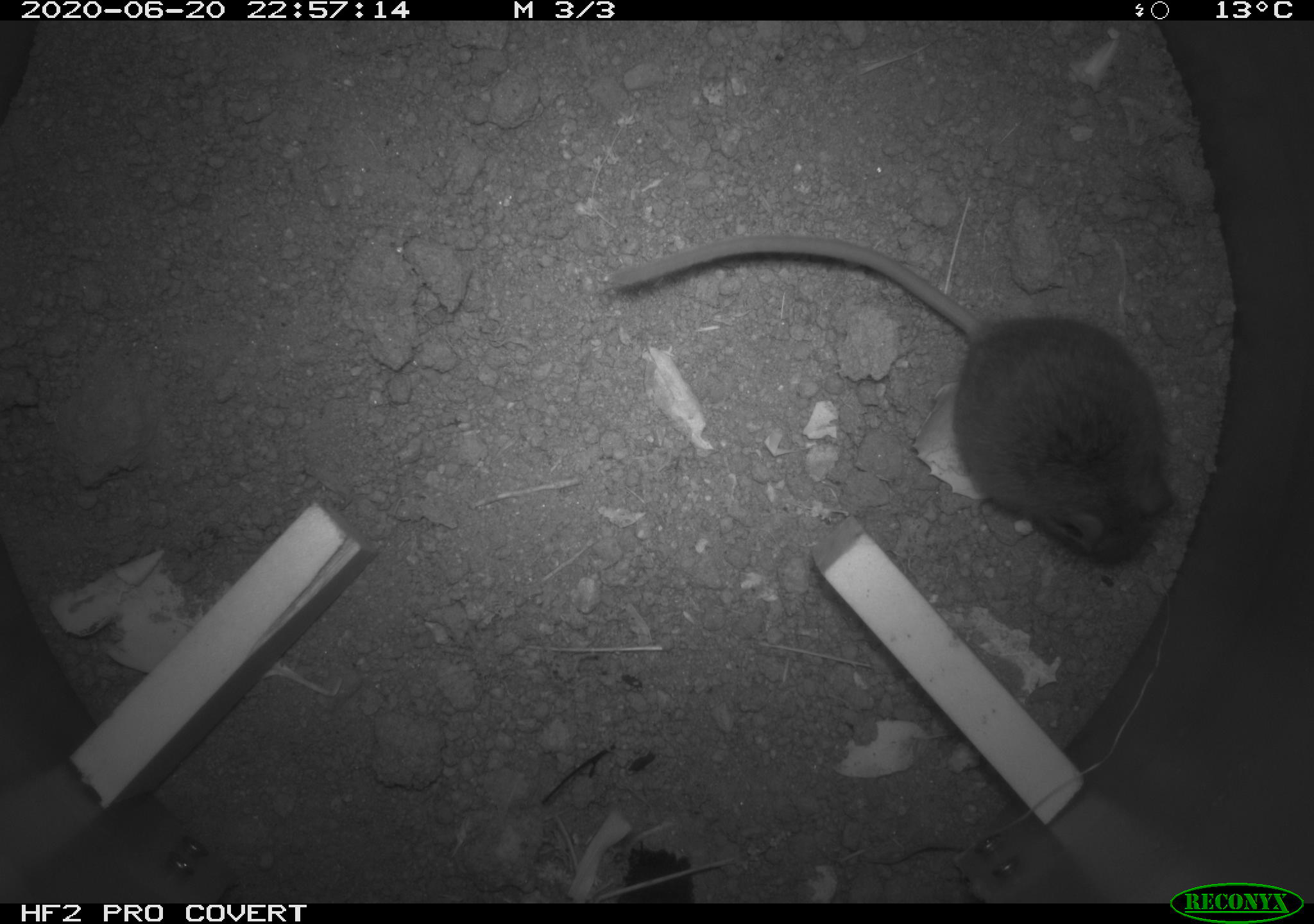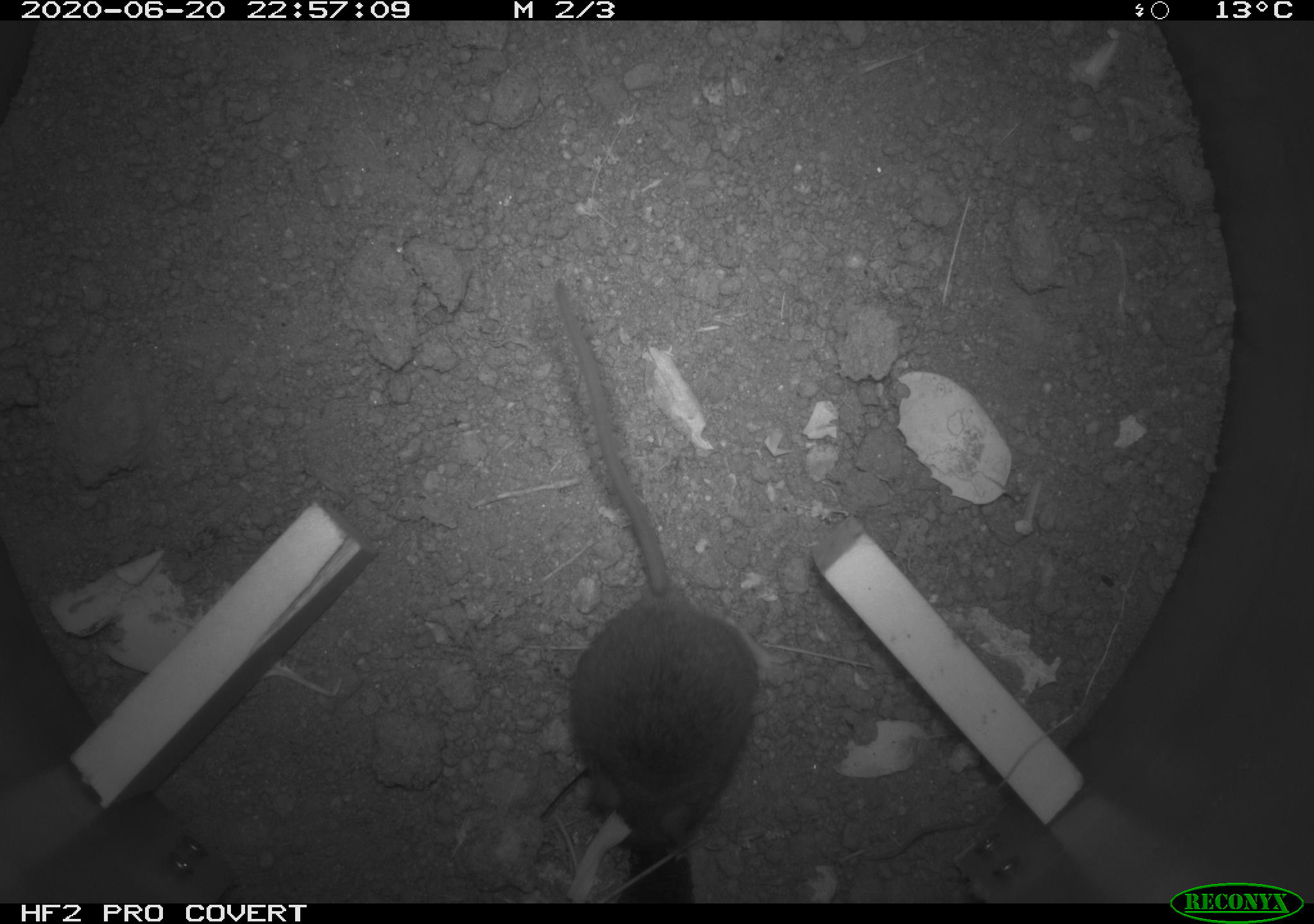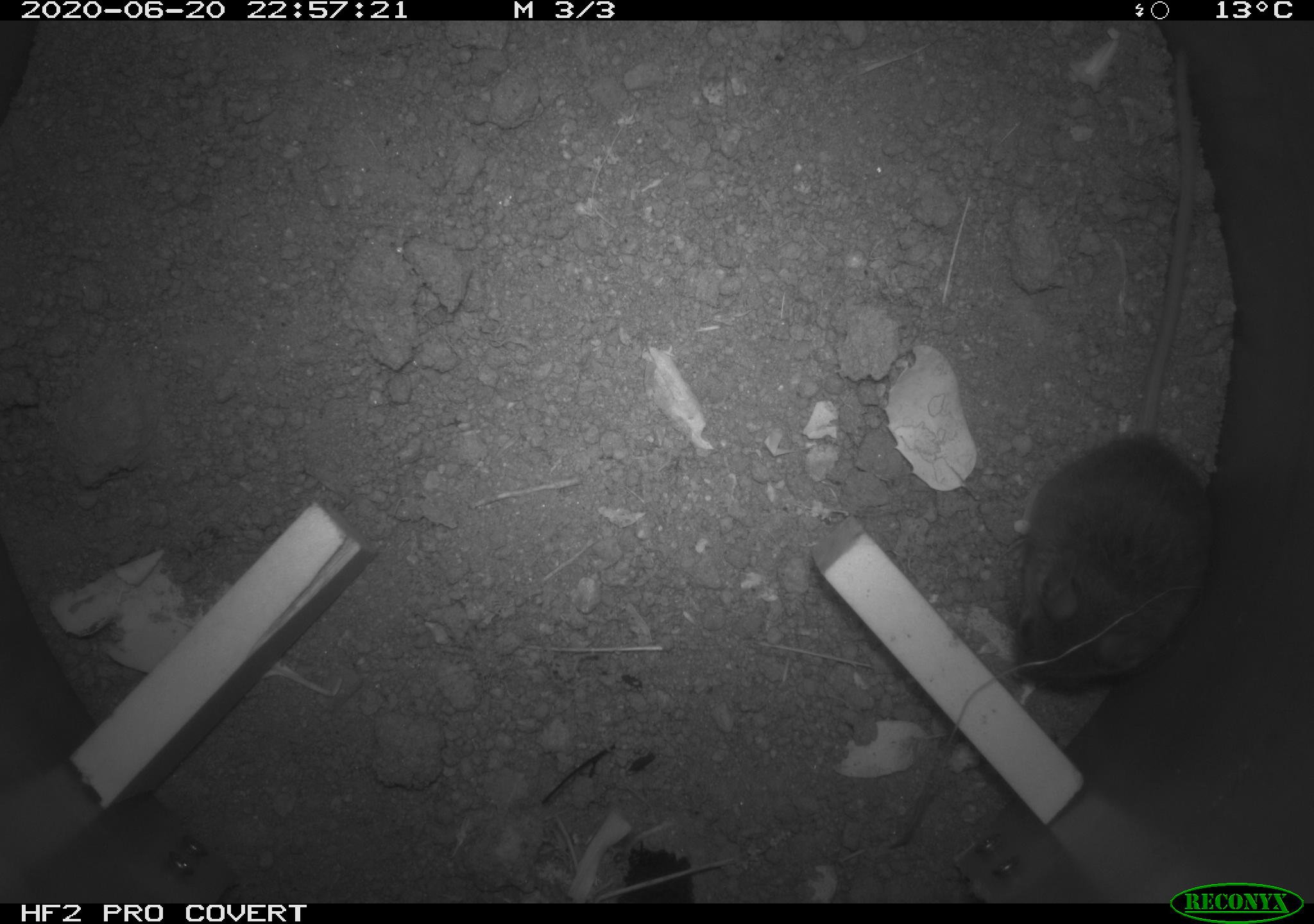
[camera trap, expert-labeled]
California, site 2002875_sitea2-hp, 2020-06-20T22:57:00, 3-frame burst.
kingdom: Animalia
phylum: Chordata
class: Mammalia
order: Rodentia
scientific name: Rodentia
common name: mouse species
Mouse species (Rodentia).